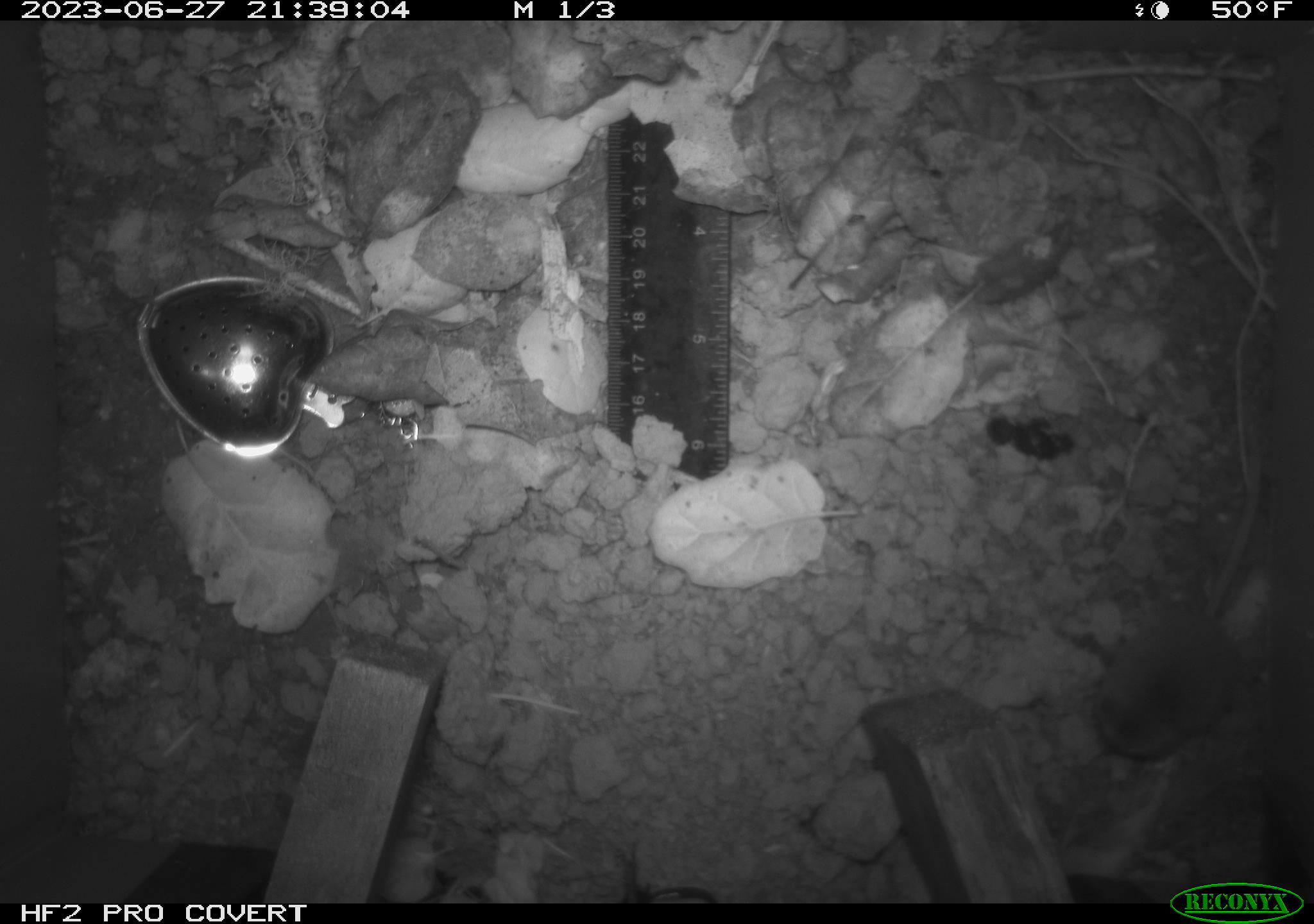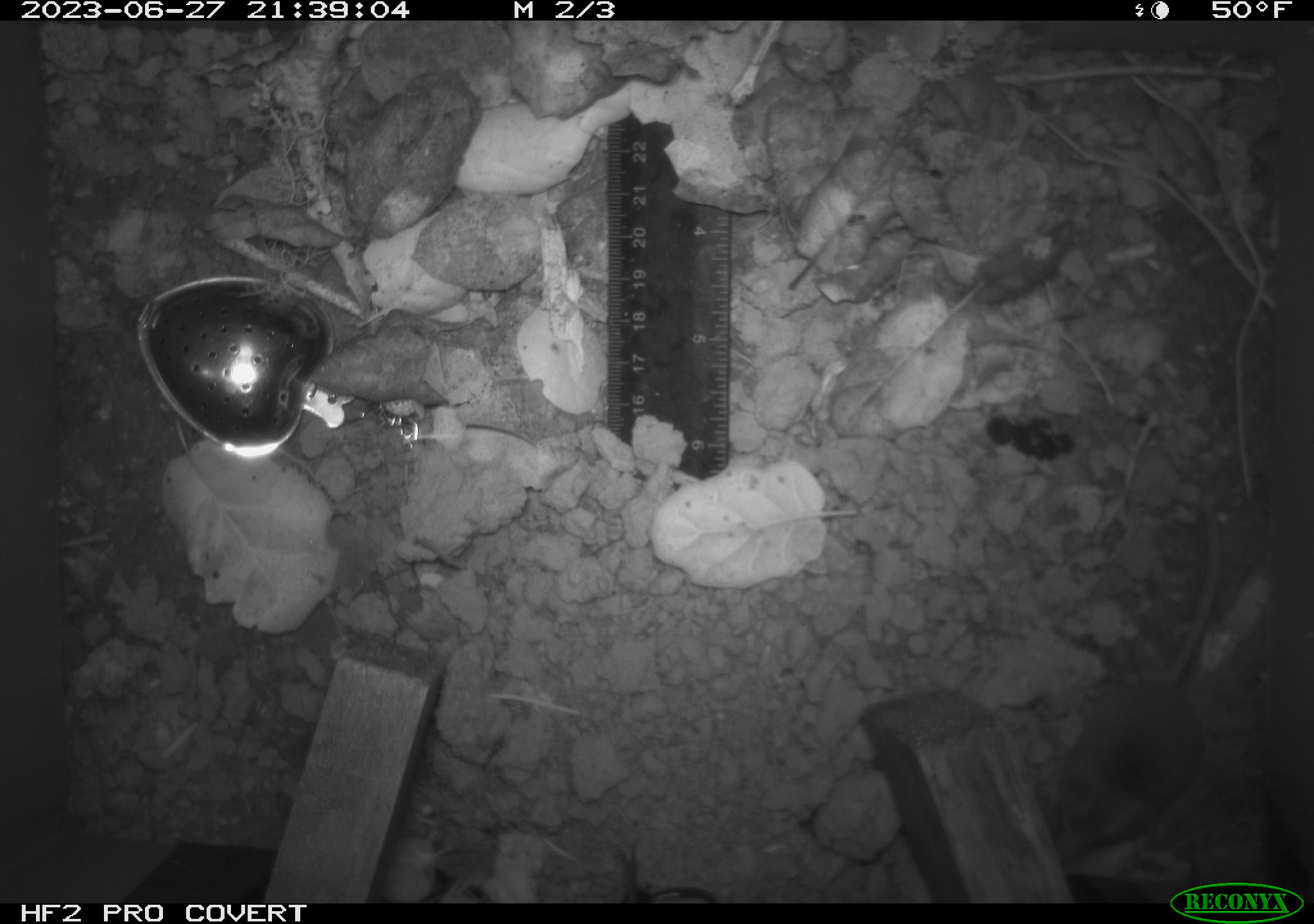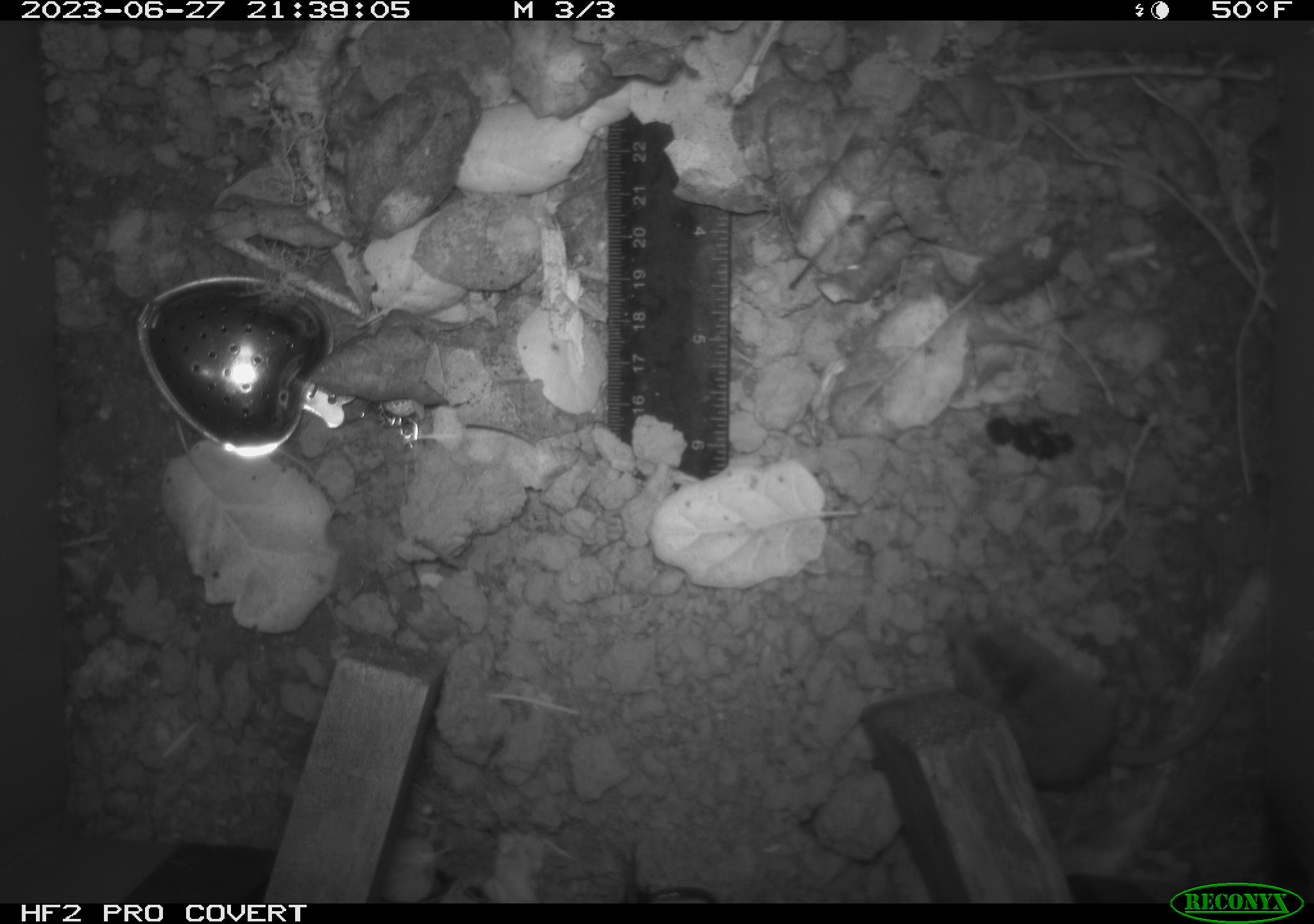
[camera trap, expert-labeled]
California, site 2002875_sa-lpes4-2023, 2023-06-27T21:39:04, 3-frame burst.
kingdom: Animalia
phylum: Chordata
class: Mammalia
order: Eulipotyphla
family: Soricidae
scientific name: Soricidae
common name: shrews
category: soricidae family